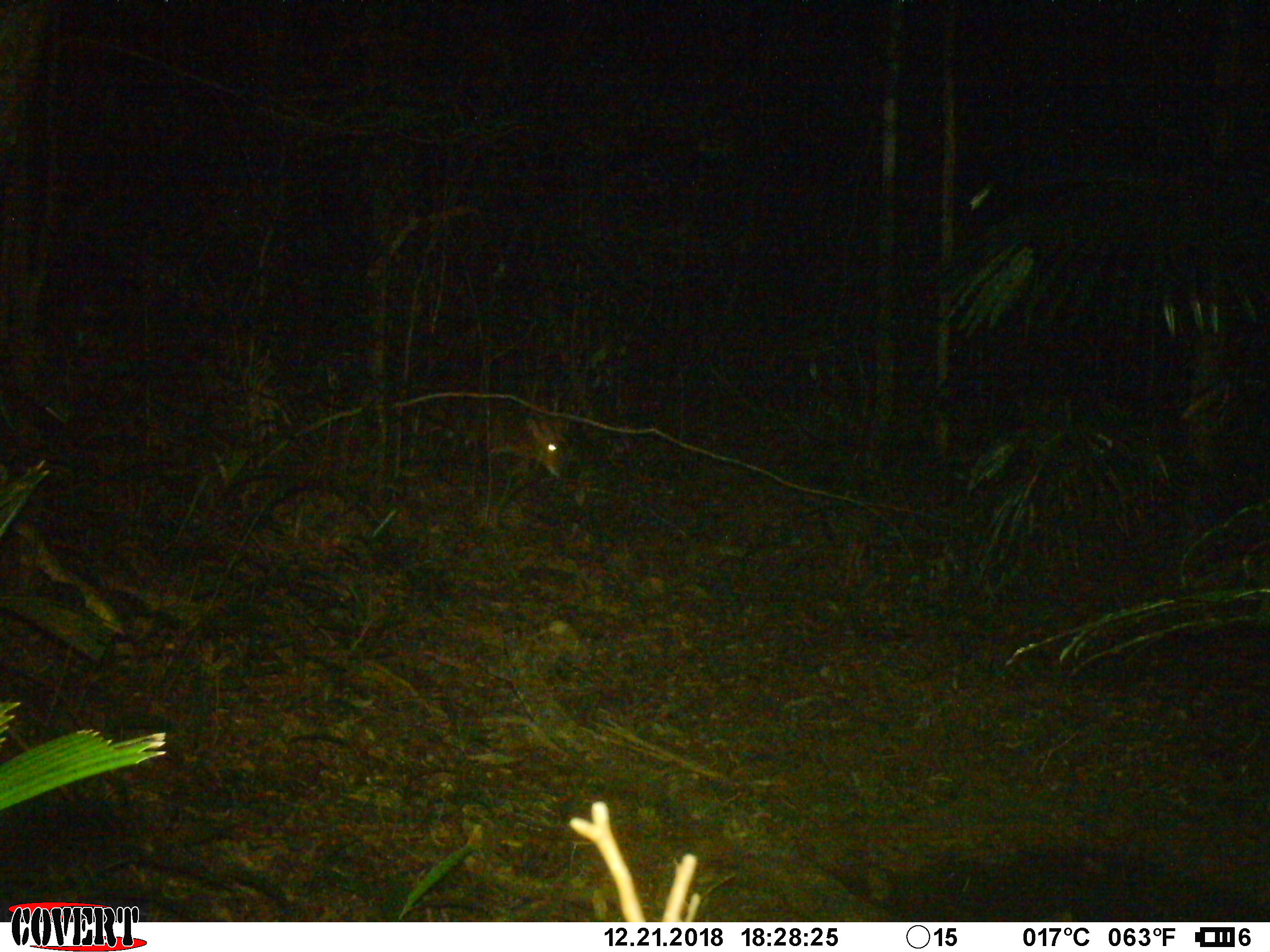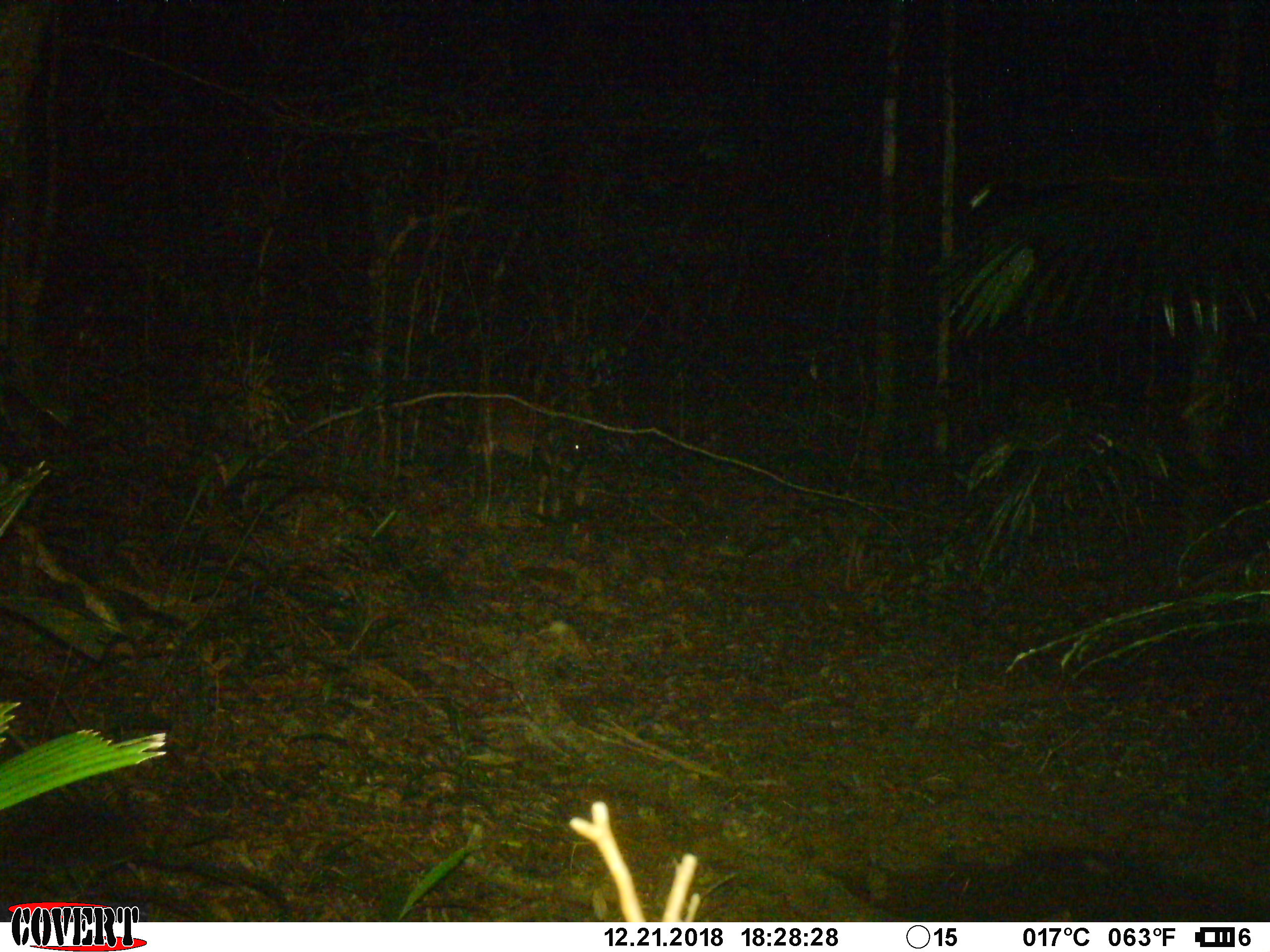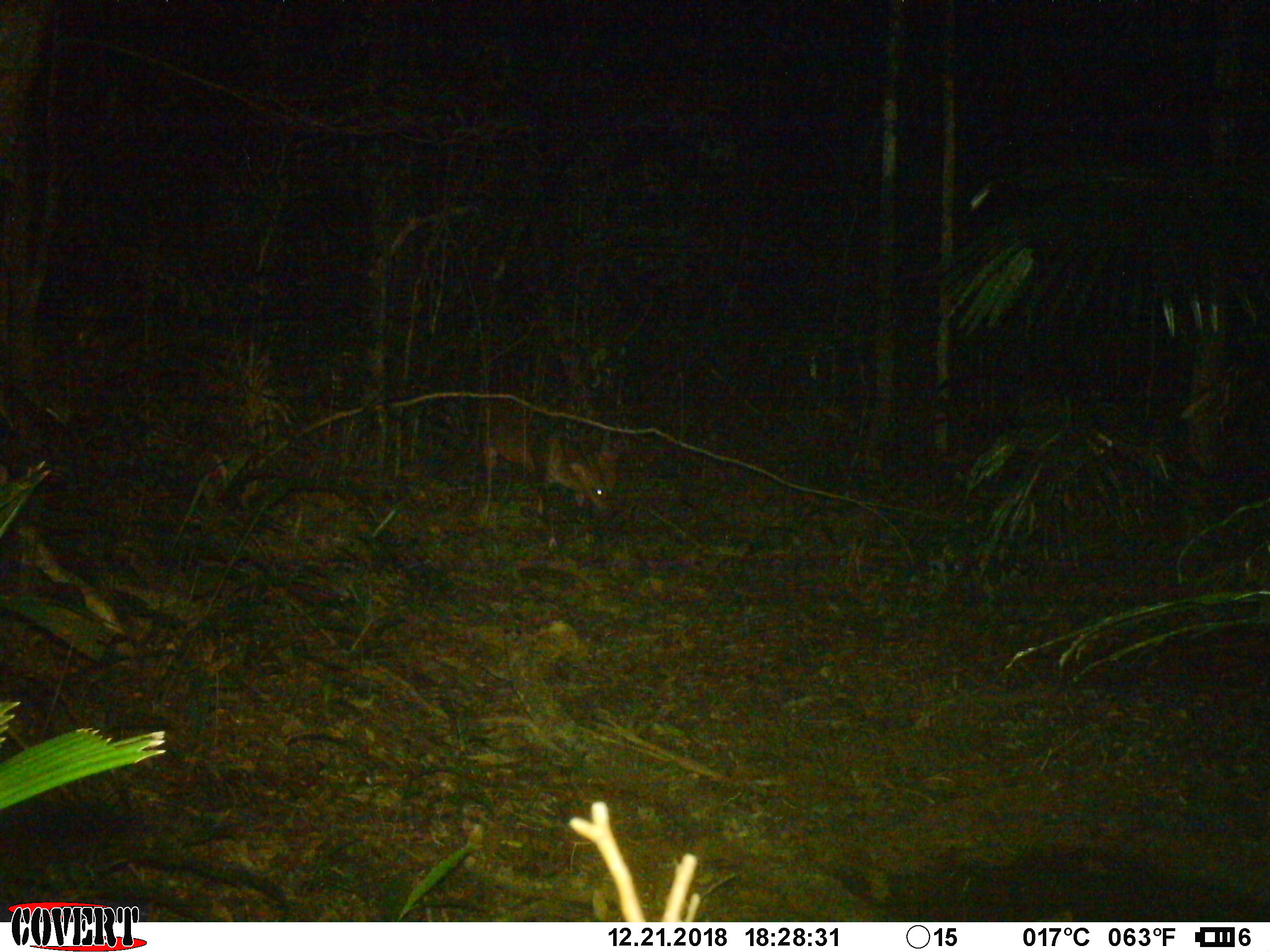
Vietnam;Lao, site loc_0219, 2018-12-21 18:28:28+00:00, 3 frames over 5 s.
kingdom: Animalia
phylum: Chordata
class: Mammalia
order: Artiodactyla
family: Cervidae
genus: Muntiacus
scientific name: Muntiacus vuquangensis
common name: large-antlered muntjac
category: large antlered muntjac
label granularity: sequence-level